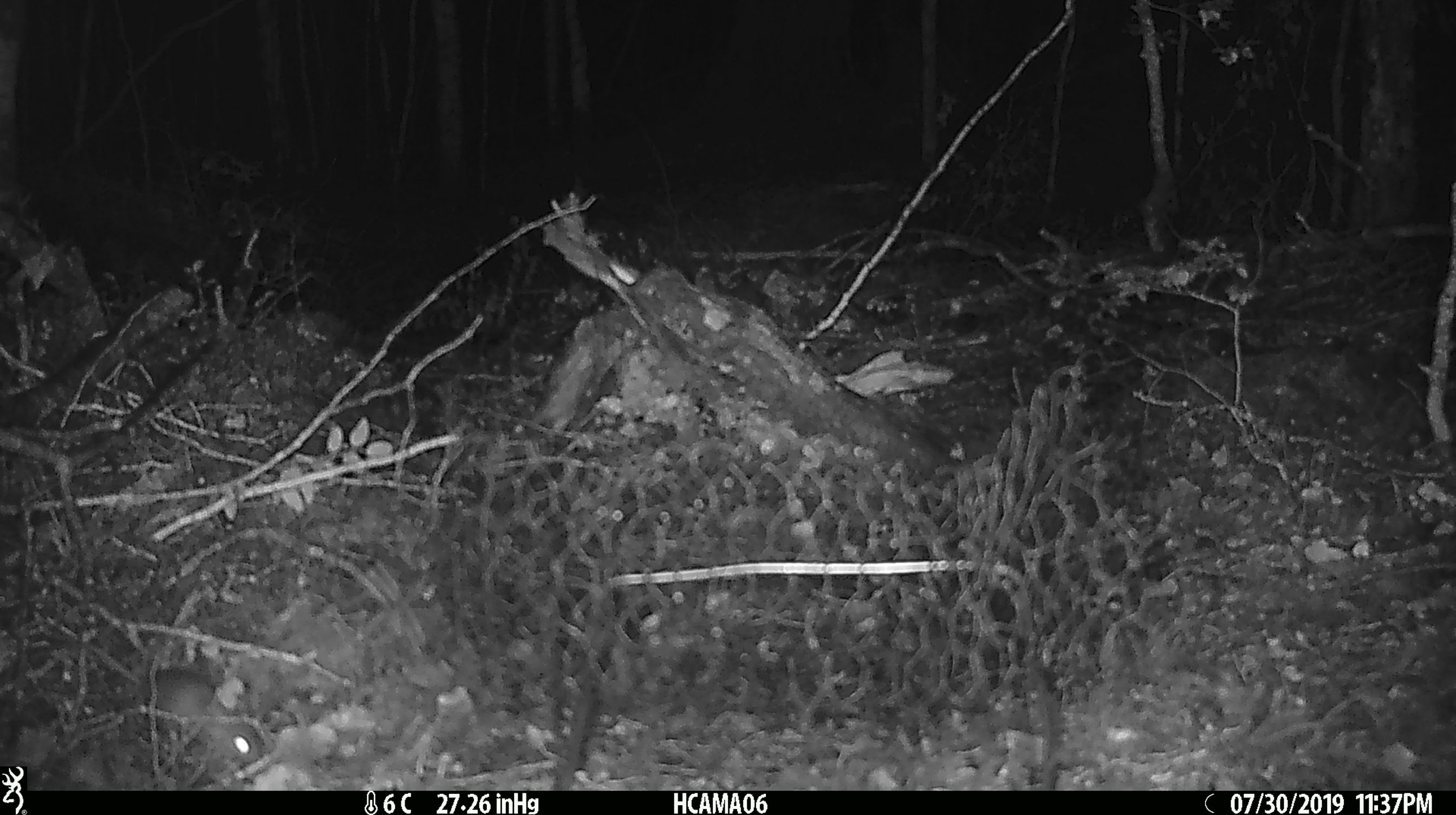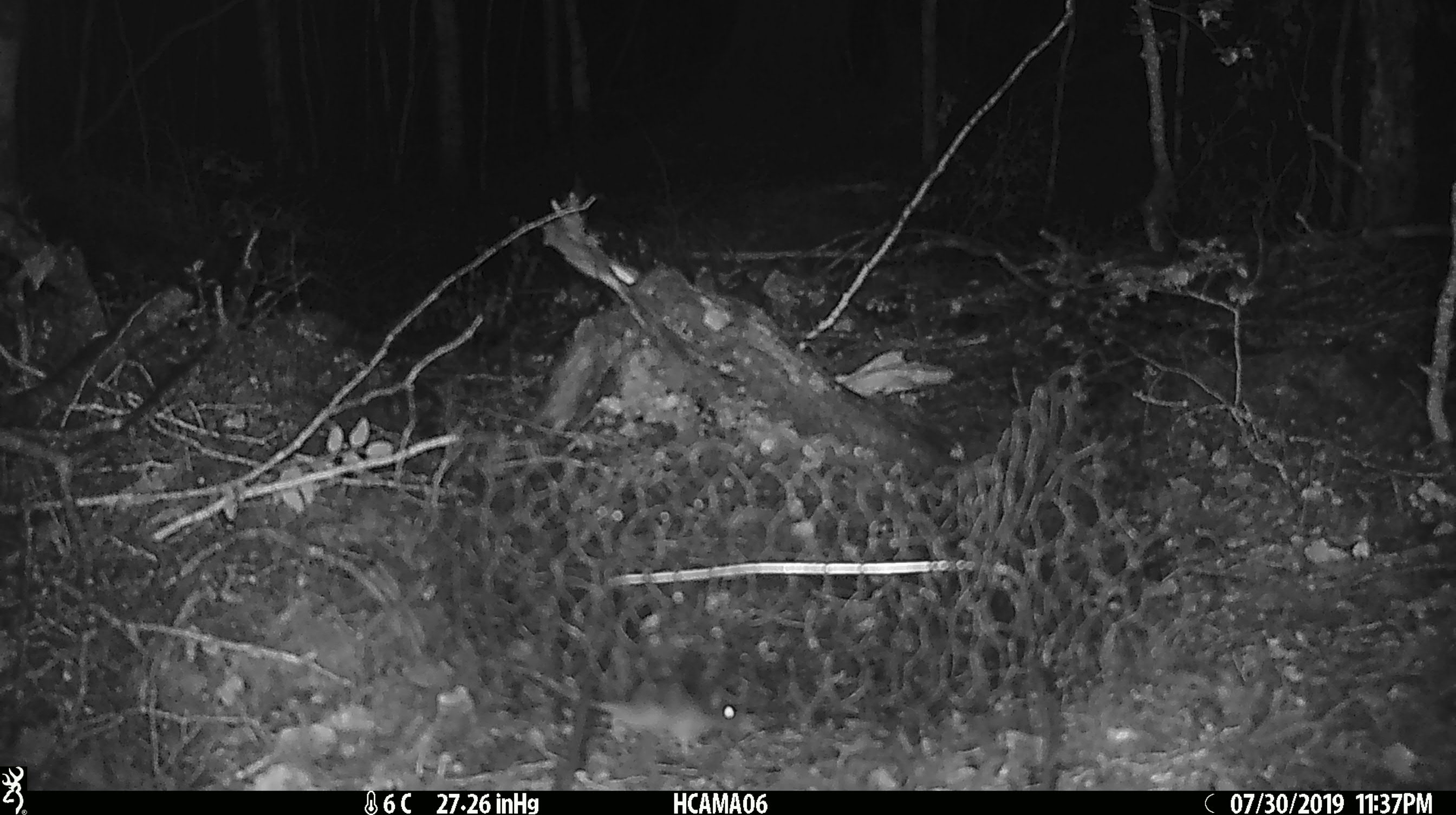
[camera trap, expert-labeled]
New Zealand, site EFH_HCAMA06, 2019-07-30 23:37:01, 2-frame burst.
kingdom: Animalia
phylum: Chordata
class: Mammalia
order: Rodentia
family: Muridae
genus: Mus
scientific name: Mus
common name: mouse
Mouse (Mus).